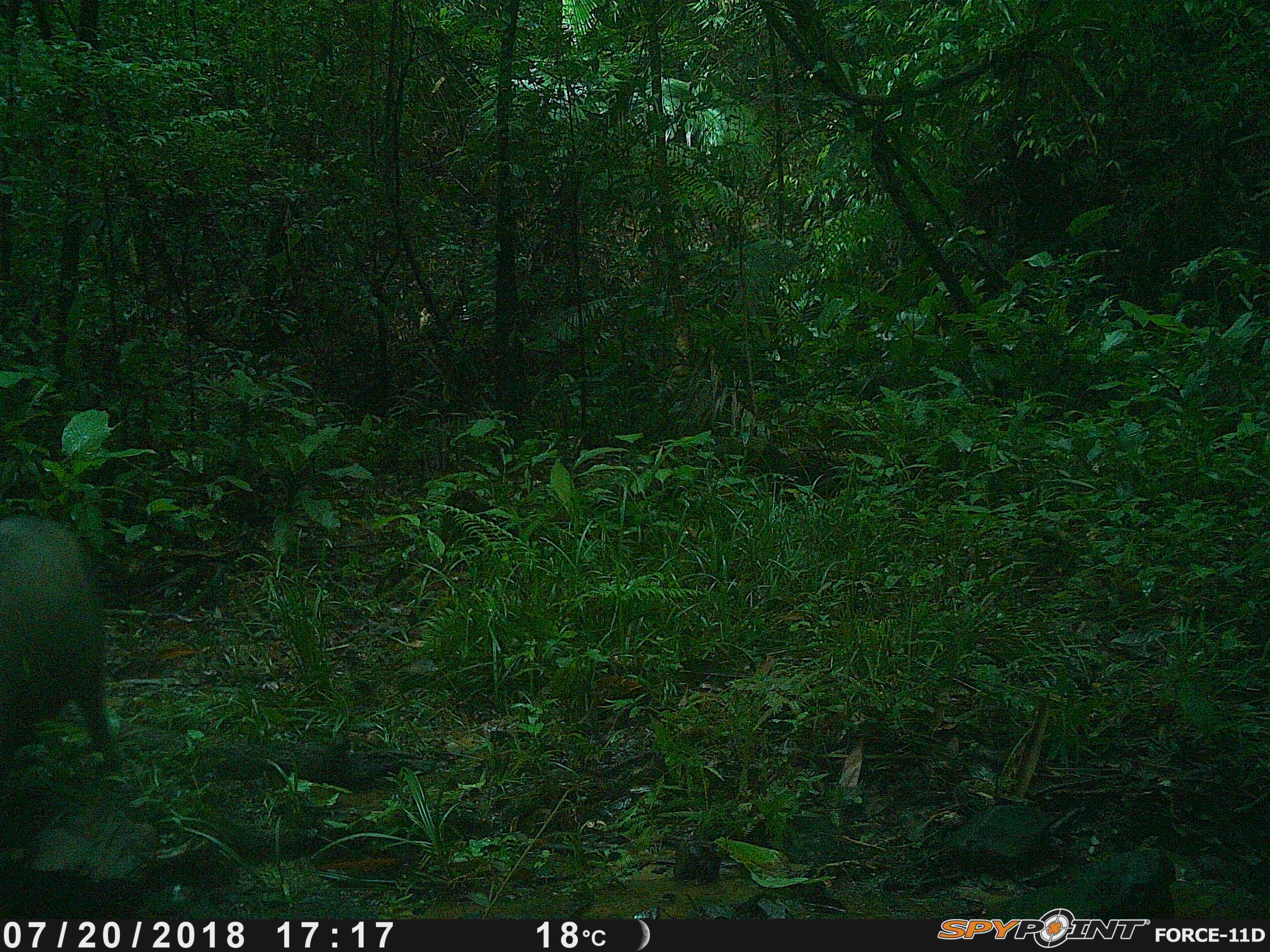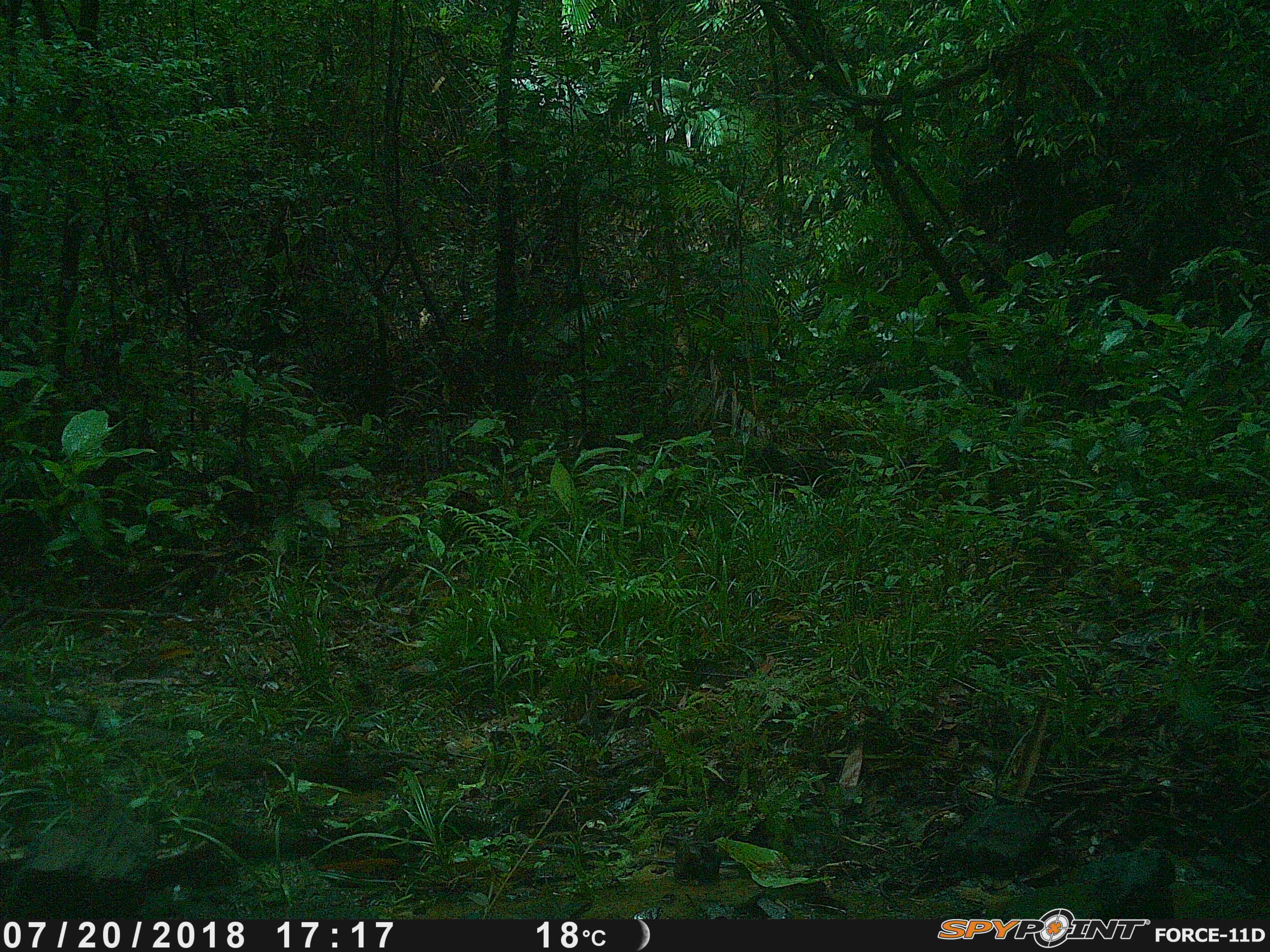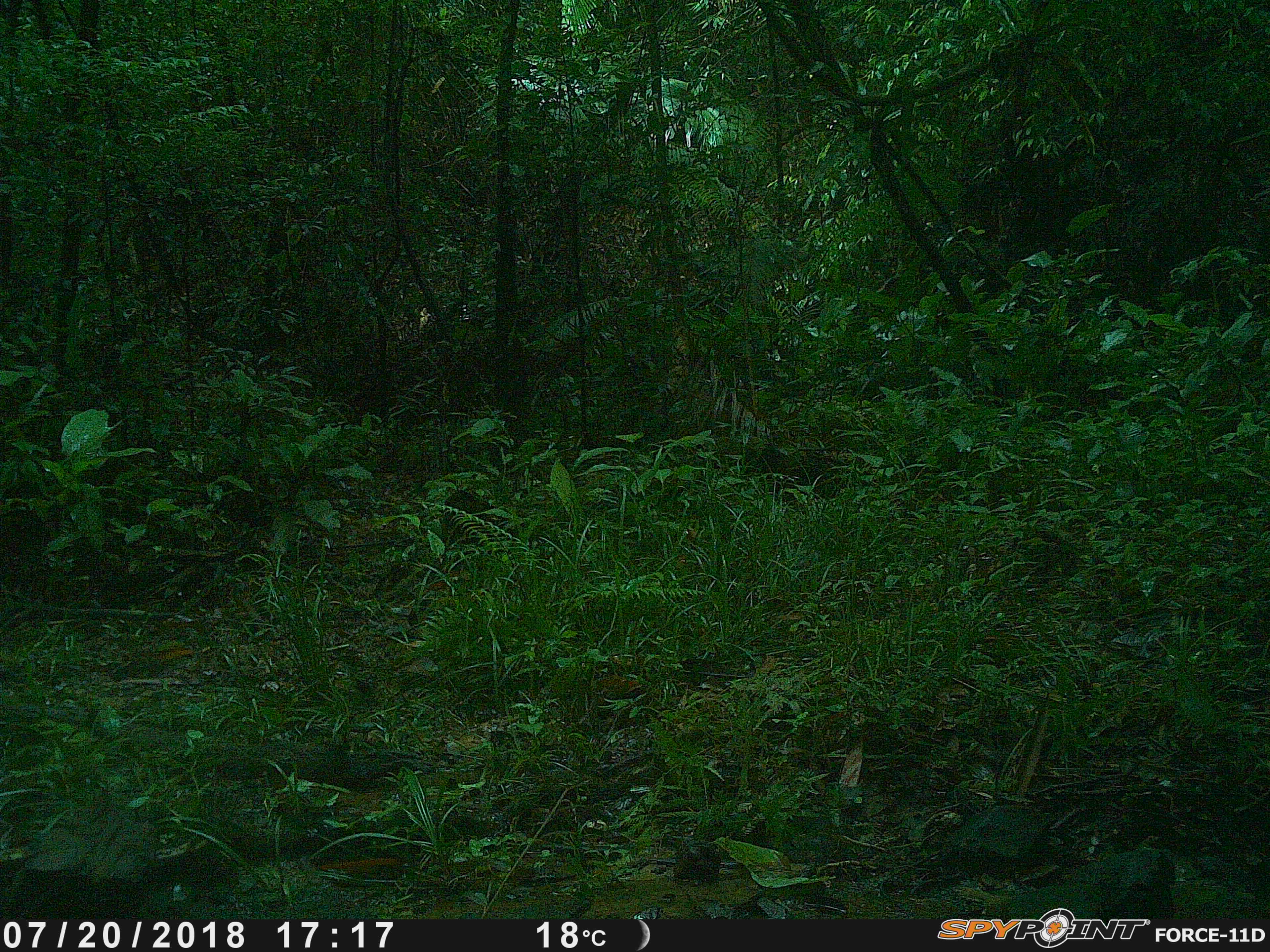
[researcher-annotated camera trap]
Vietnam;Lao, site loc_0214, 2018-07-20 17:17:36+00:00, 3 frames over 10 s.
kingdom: Animalia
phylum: Chordata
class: Mammalia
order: Artiodactyla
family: Suidae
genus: Sus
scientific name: Sus scrofa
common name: eurasian wild pig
Eurasian wild pig (Sus scrofa). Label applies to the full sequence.